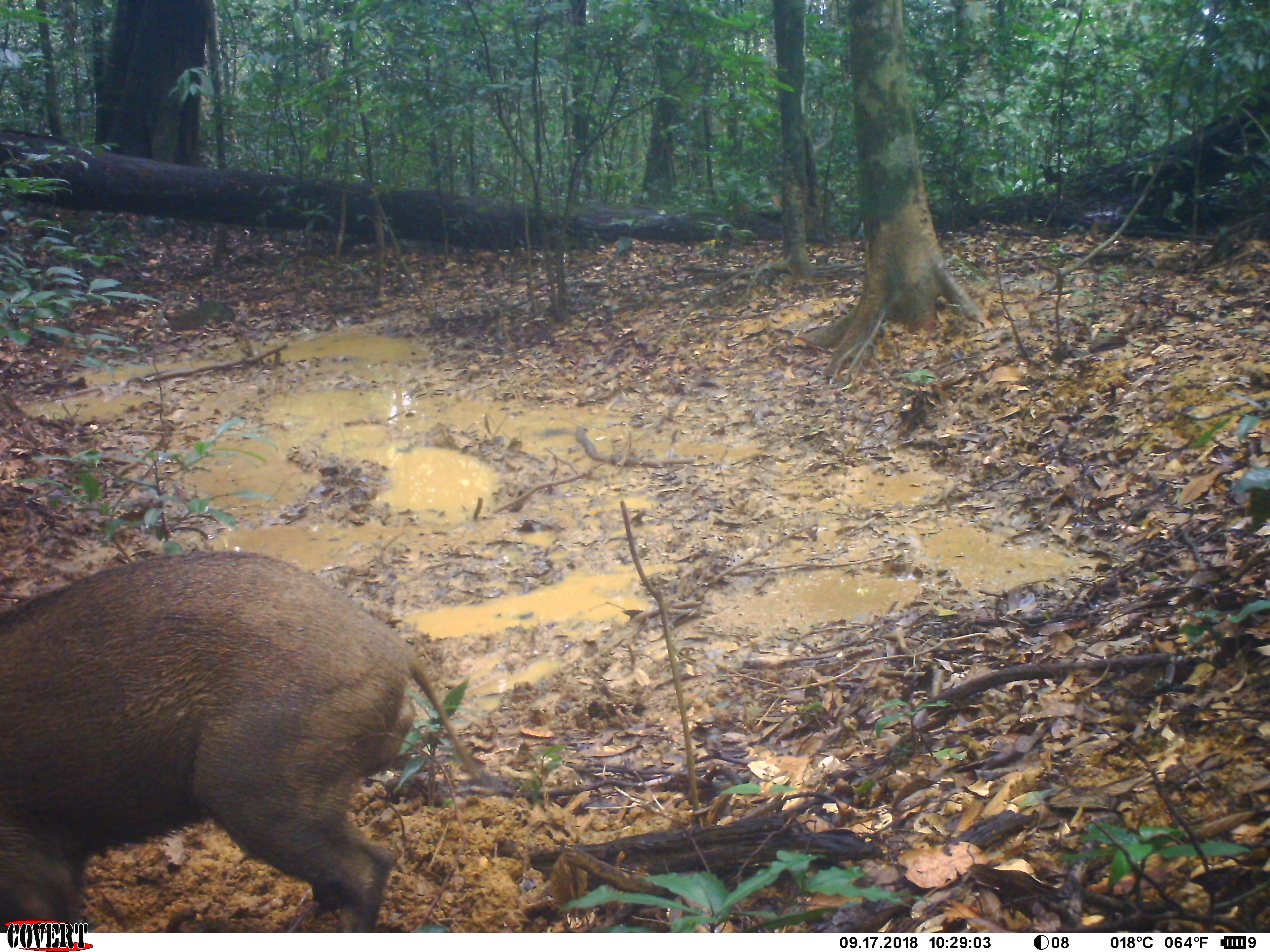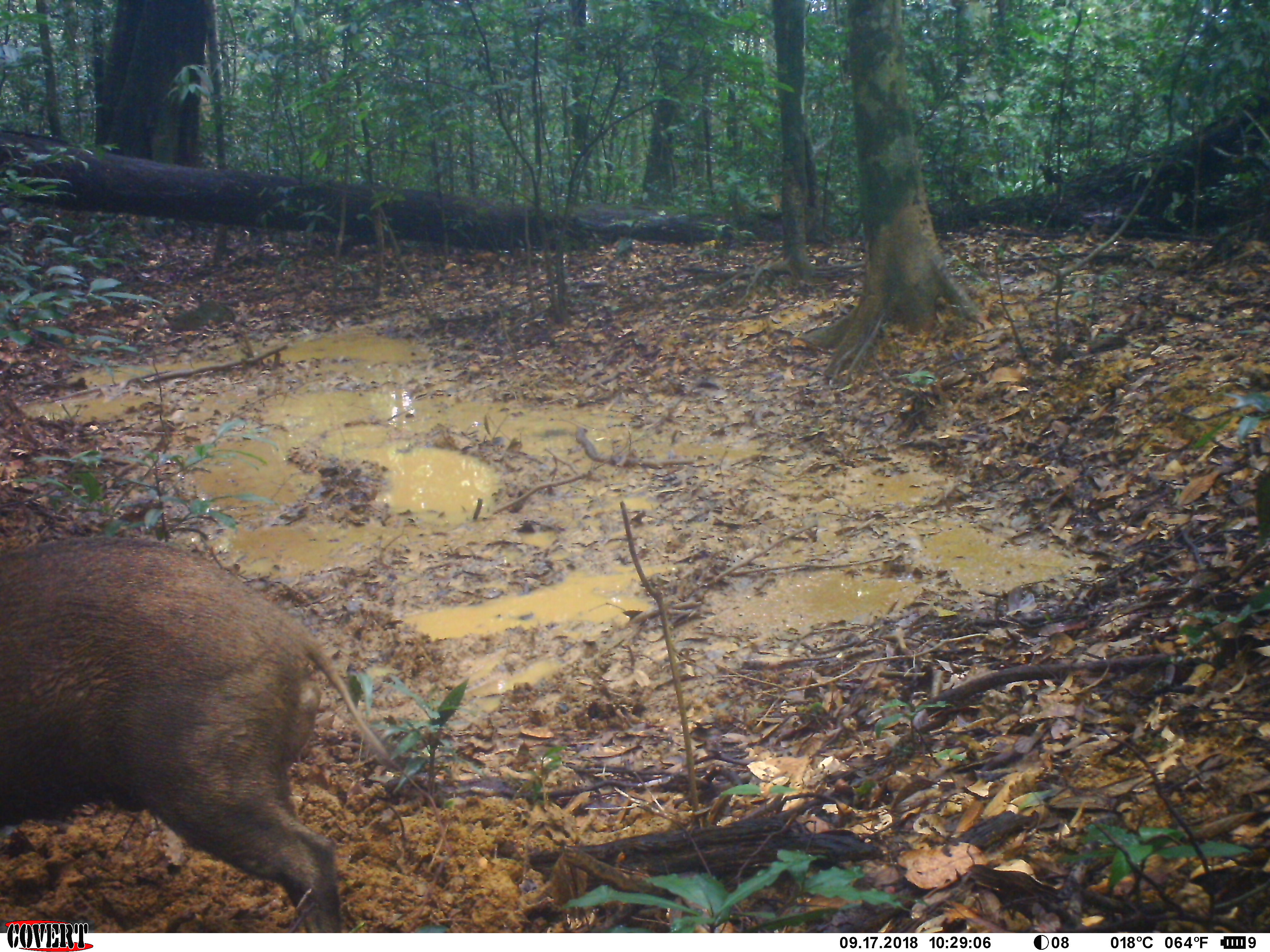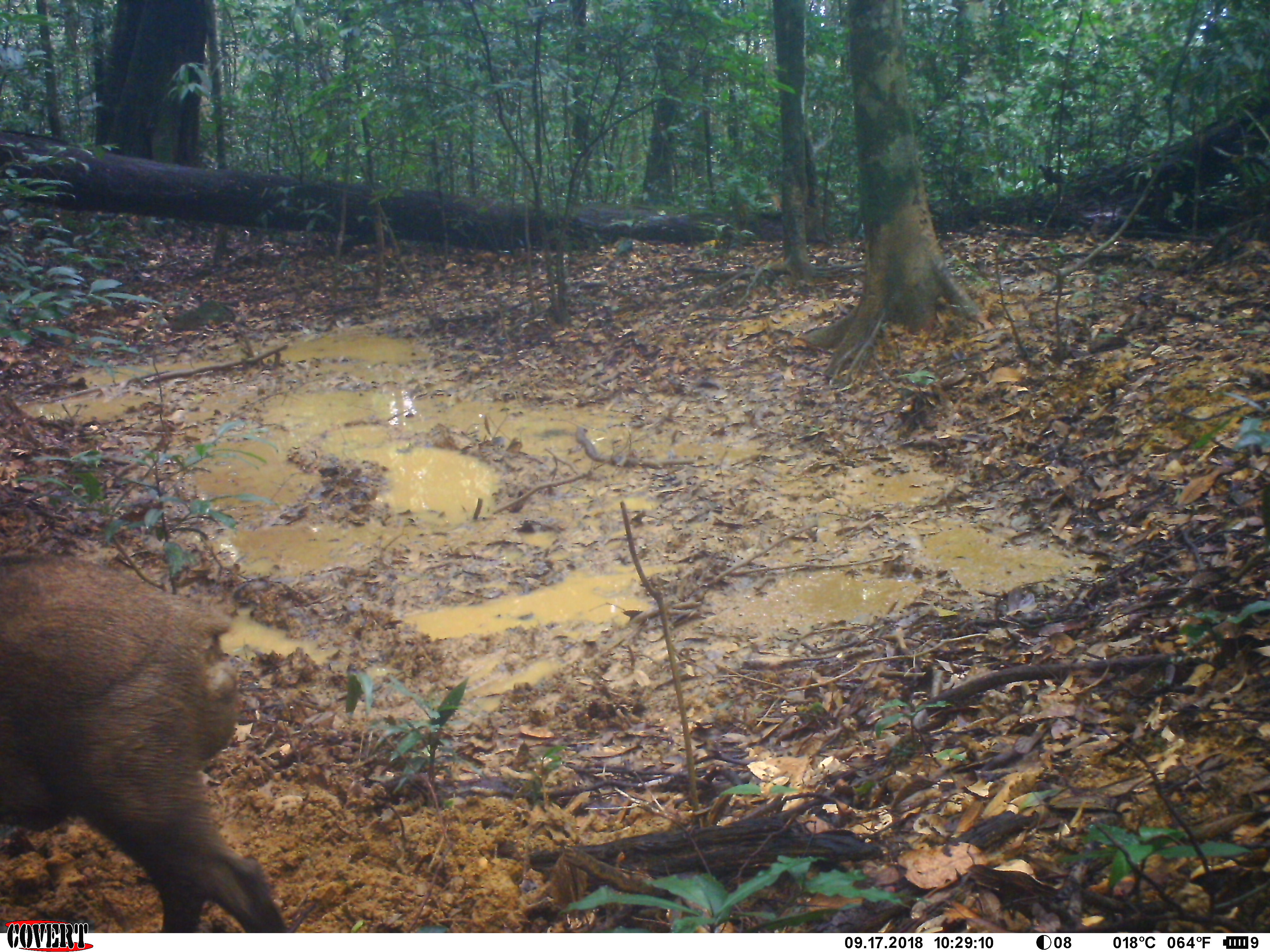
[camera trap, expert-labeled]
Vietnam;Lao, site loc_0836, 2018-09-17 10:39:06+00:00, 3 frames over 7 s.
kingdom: Animalia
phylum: Chordata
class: Mammalia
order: Artiodactyla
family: Suidae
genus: Sus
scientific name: Sus scrofa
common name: eurasian wild pig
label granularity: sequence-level